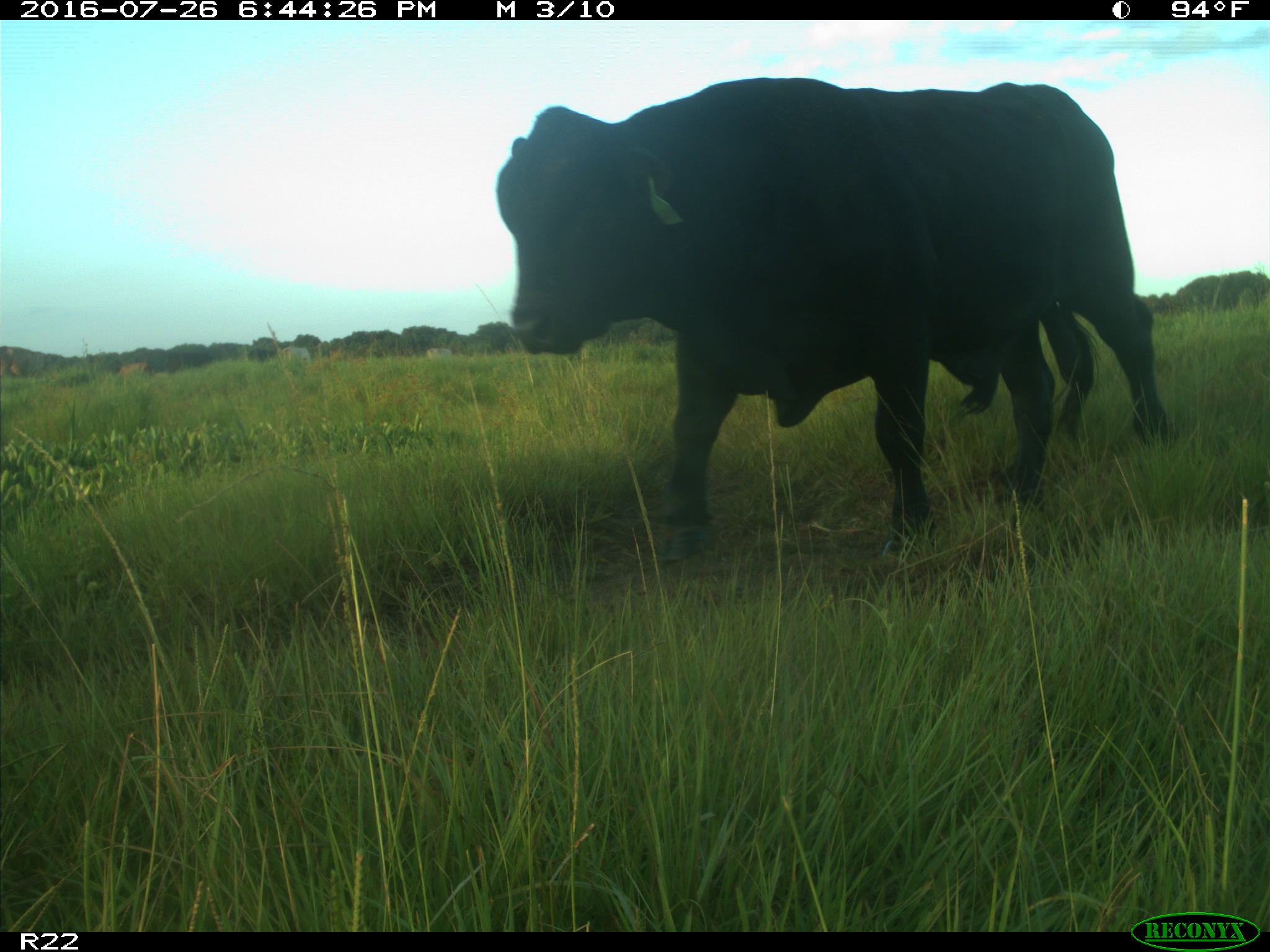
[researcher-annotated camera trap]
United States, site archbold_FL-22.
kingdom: Animalia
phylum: Chordata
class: Mammalia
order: Artiodactyla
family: Bovidae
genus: Bos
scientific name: Bos taurus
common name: domestic cow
Bos taurus (domestic cow).